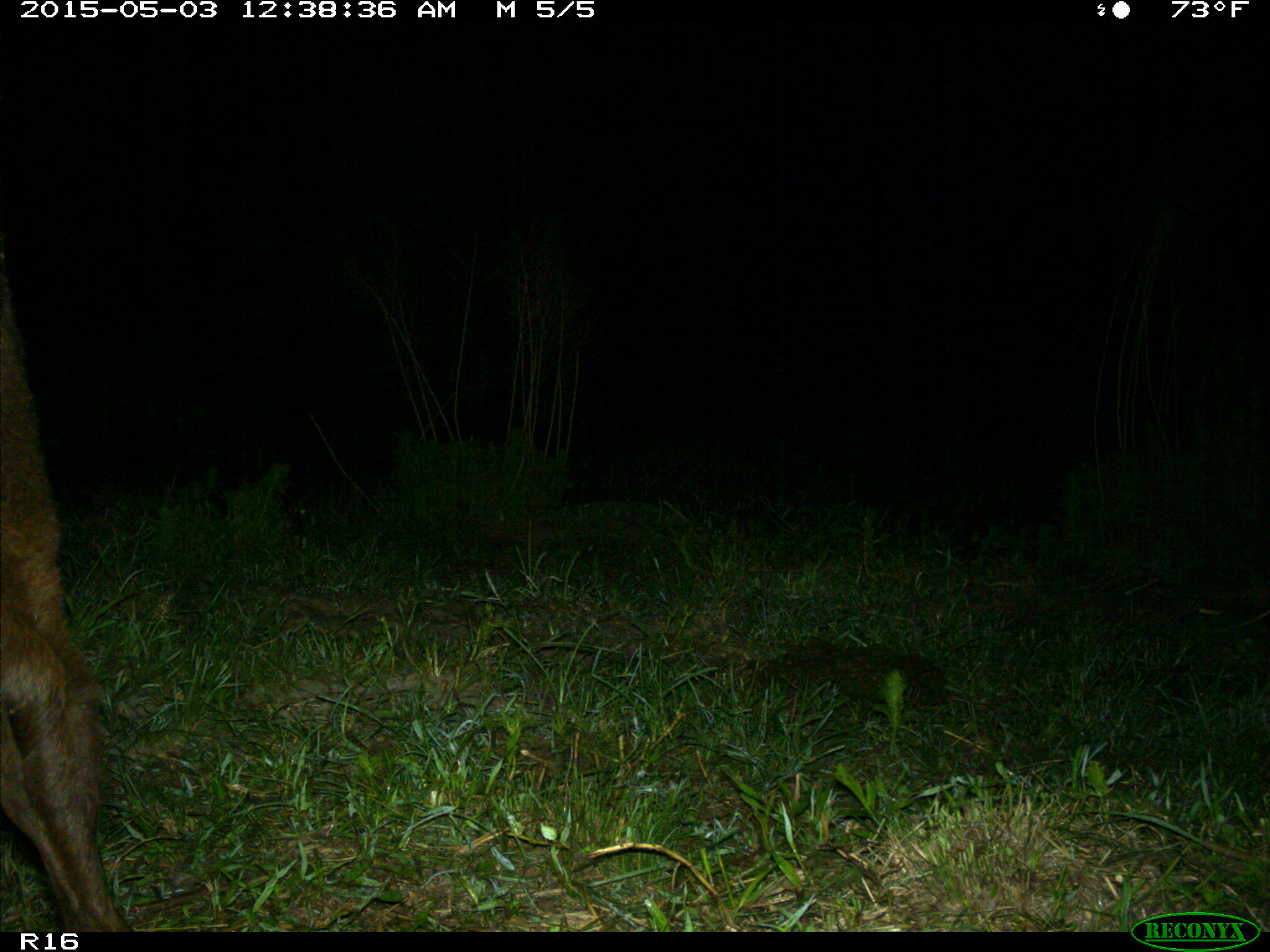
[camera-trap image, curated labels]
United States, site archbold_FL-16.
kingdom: Animalia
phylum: Chordata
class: Mammalia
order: Artiodactyla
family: Bovidae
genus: Bos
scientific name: Bos taurus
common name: domestic cow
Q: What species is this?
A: Bos taurus (domestic cow).